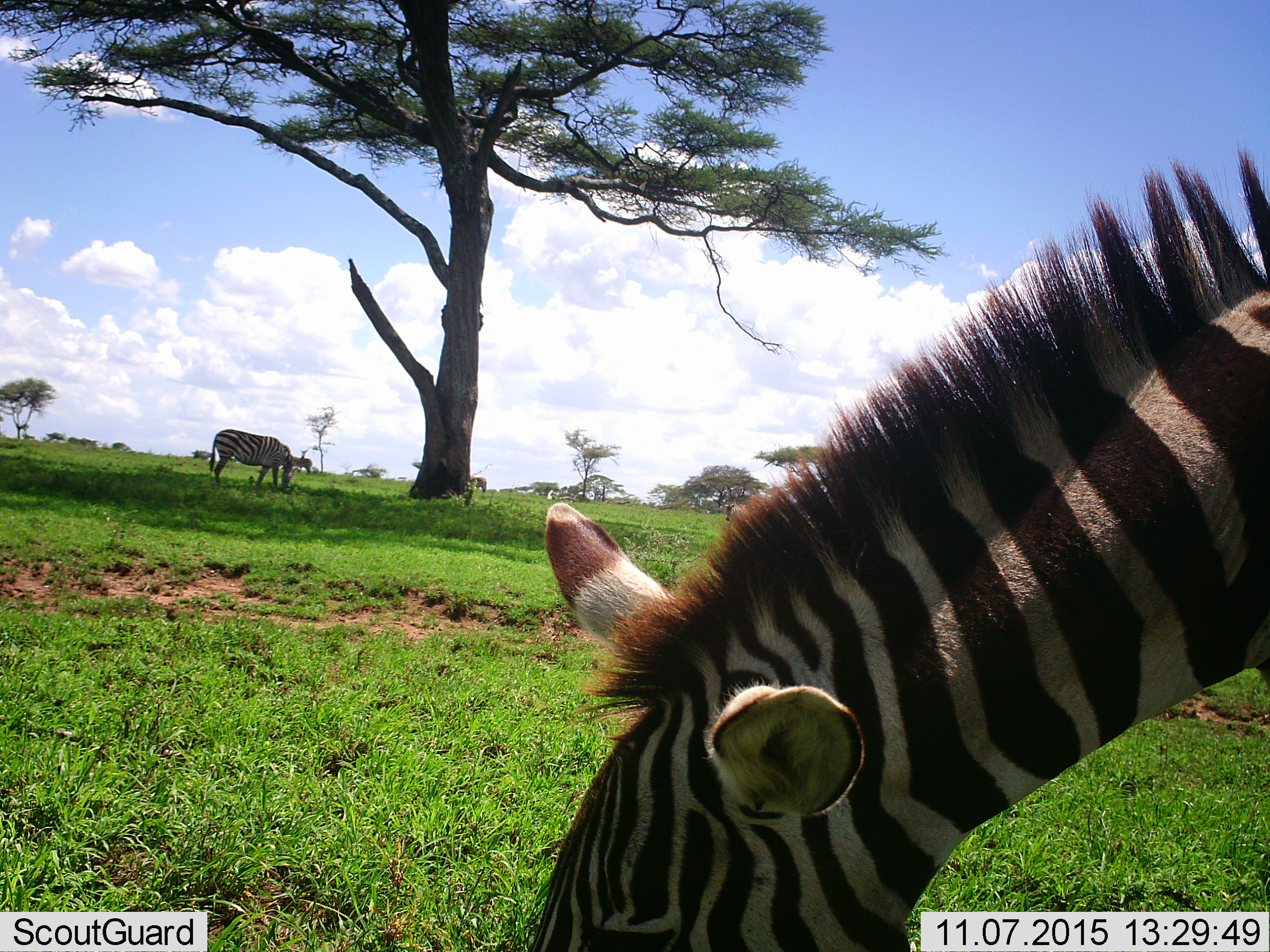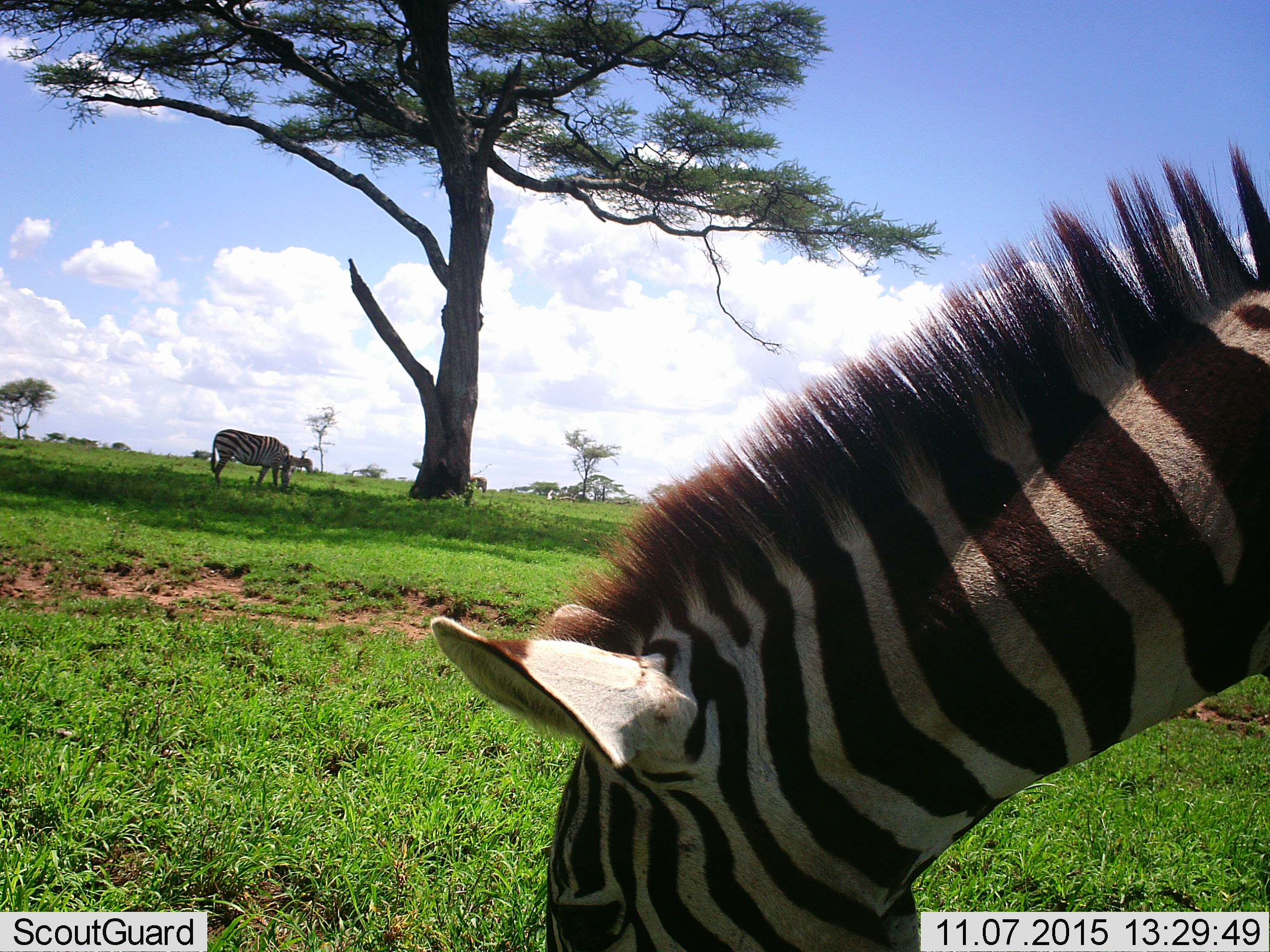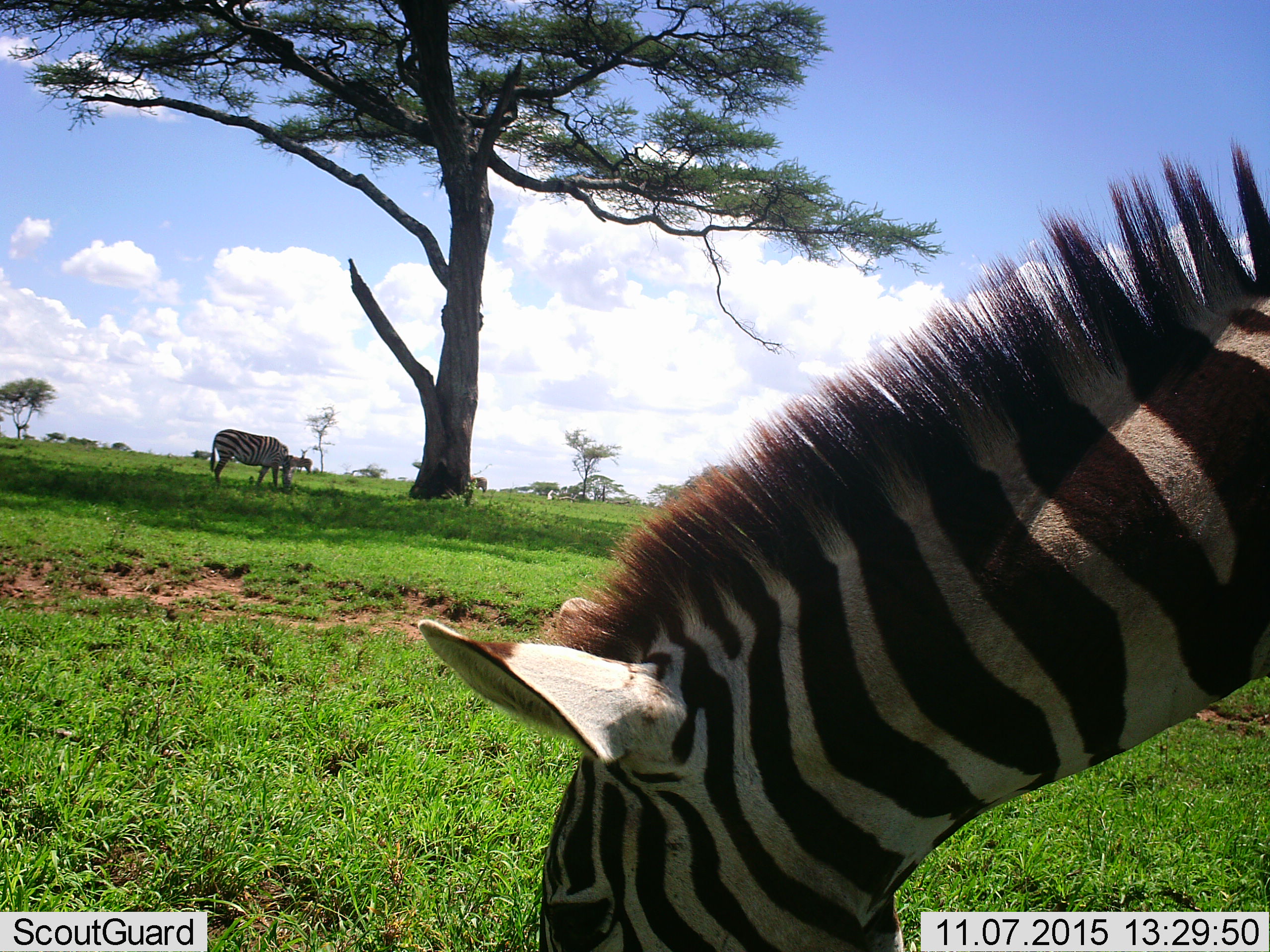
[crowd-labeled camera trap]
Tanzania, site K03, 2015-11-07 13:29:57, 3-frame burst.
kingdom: Animalia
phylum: Chordata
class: Mammalia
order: Perissodactyla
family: Equidae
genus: Equus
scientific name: Equus quagga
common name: plains zebra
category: zebra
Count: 2.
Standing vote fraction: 20%.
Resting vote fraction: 0%.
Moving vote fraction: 0%.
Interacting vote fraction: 0%.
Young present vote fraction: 0%.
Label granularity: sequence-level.